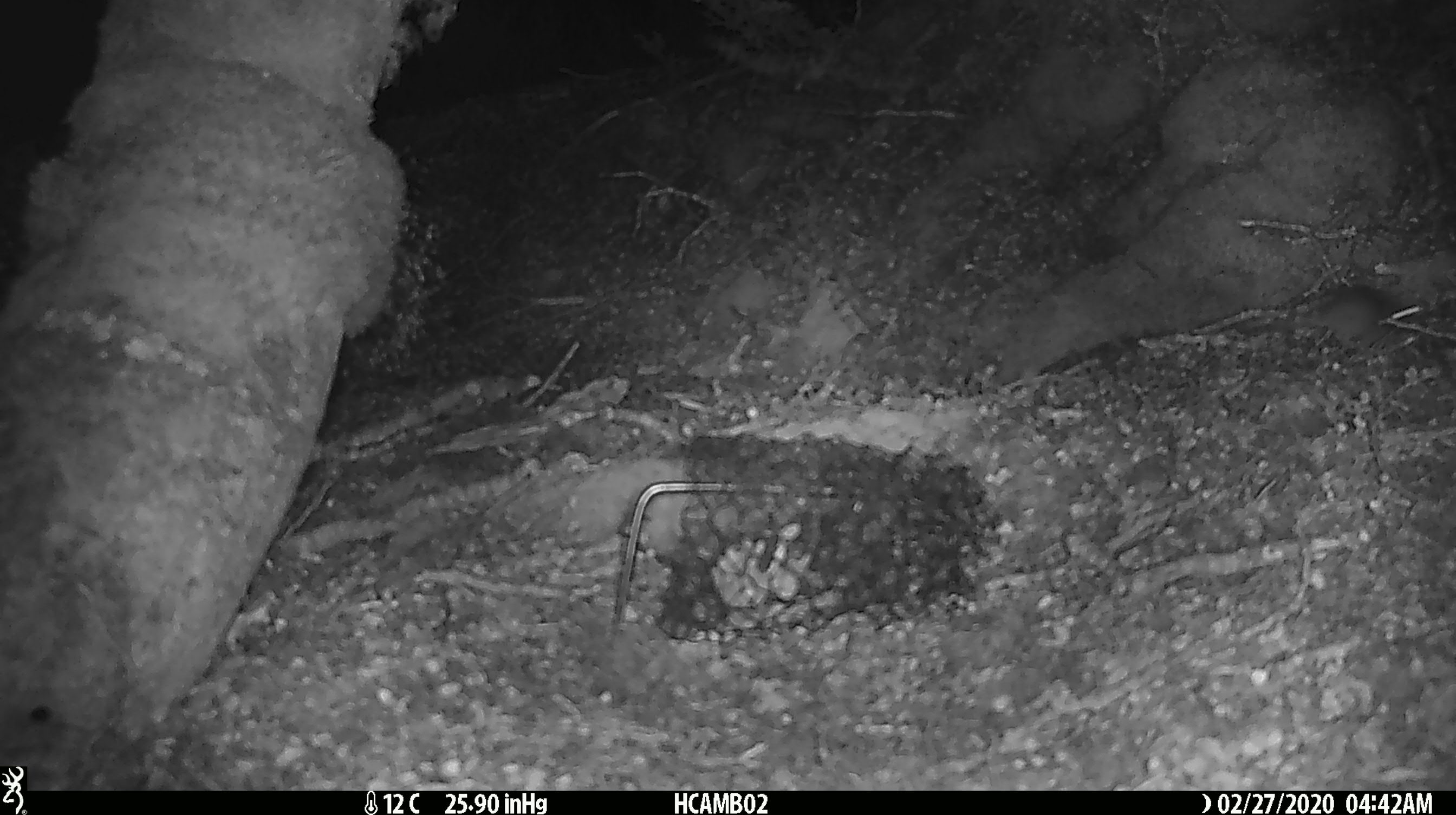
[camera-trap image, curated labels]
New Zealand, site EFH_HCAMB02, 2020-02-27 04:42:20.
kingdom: Animalia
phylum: Chordata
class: Mammalia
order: Rodentia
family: Muridae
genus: Mus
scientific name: Mus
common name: mouse